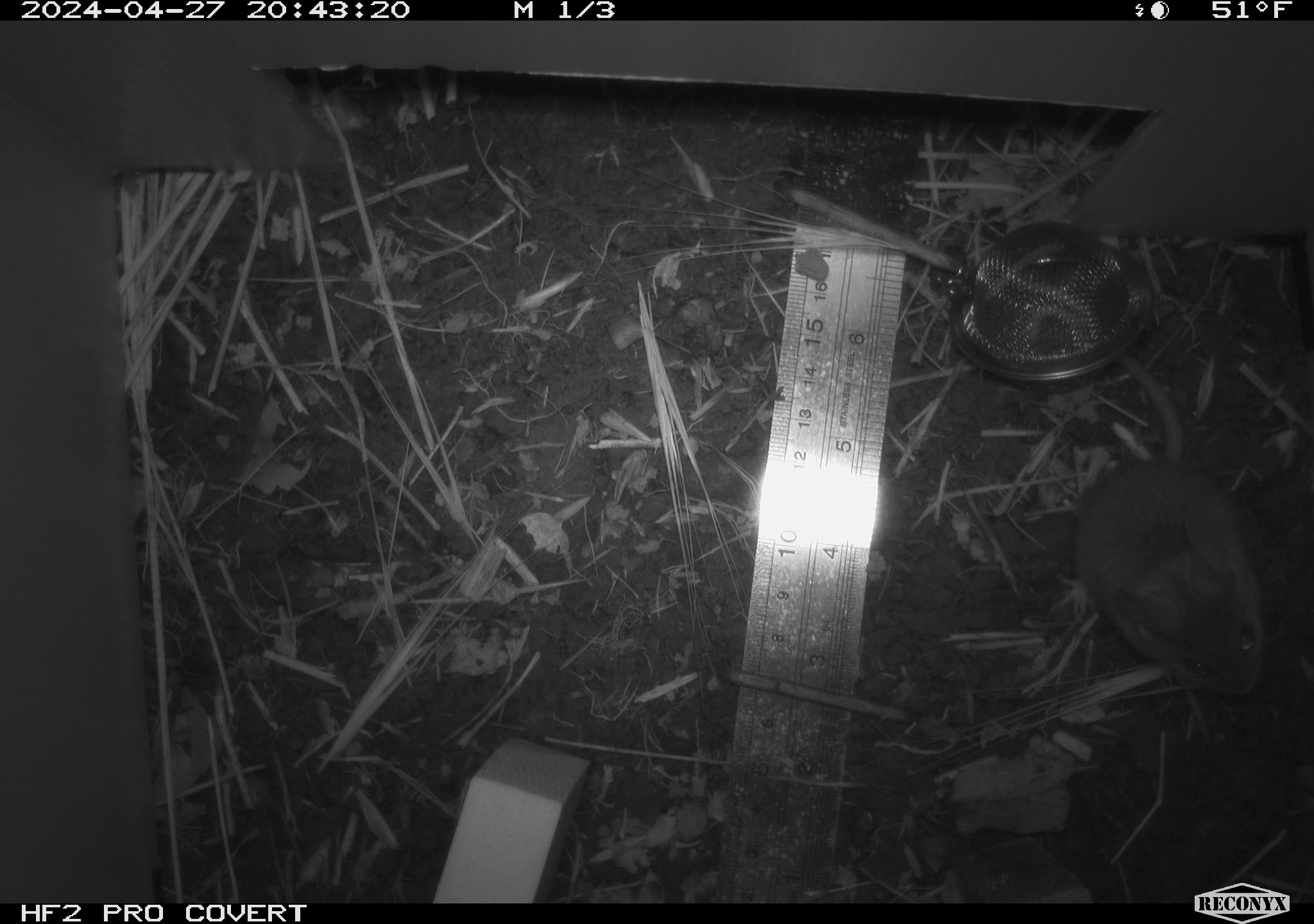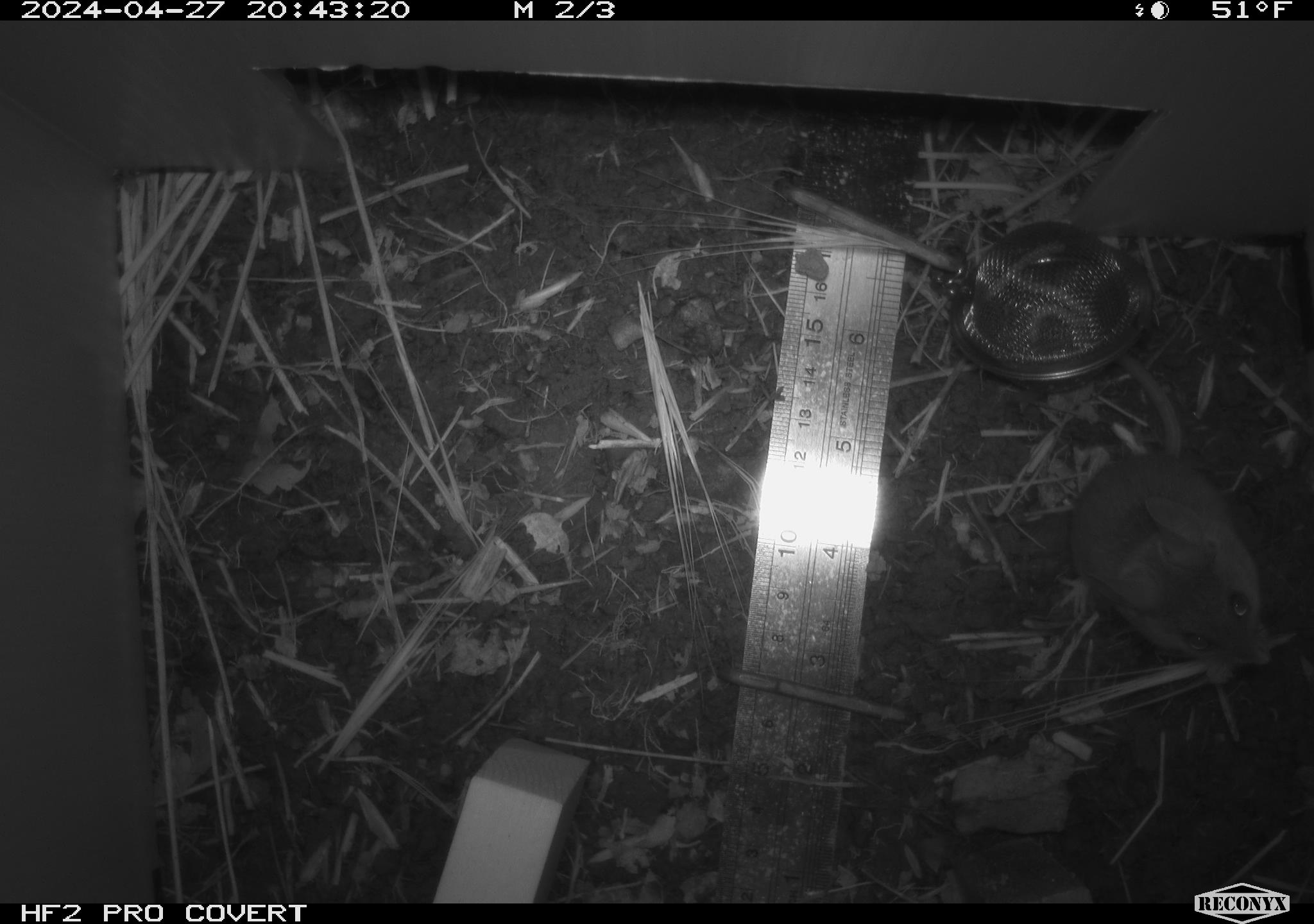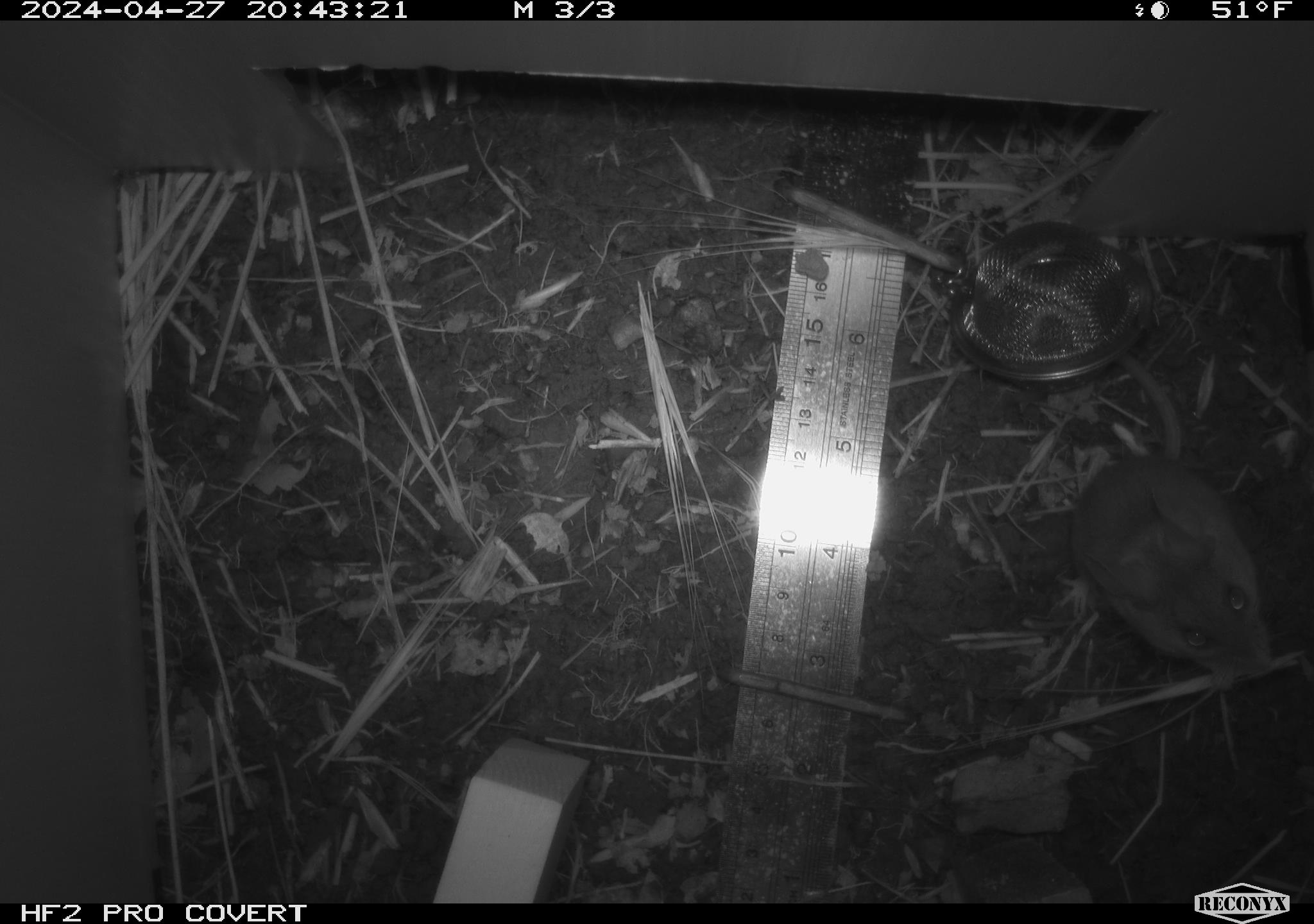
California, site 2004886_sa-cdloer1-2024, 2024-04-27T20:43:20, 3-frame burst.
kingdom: Animalia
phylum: Chordata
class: Mammalia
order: Rodentia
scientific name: Rodentia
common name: mouse species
Mouse species (Rodentia).